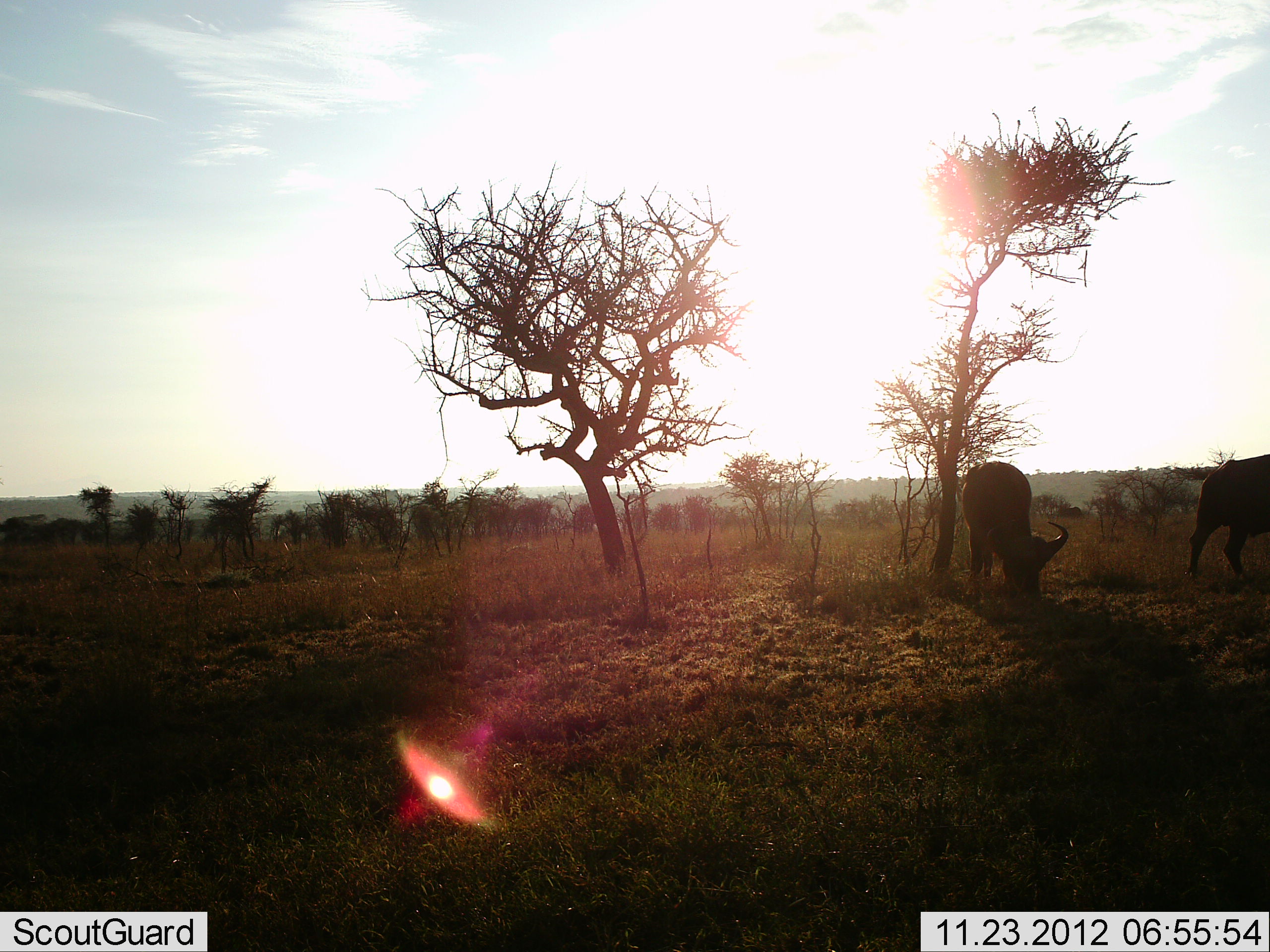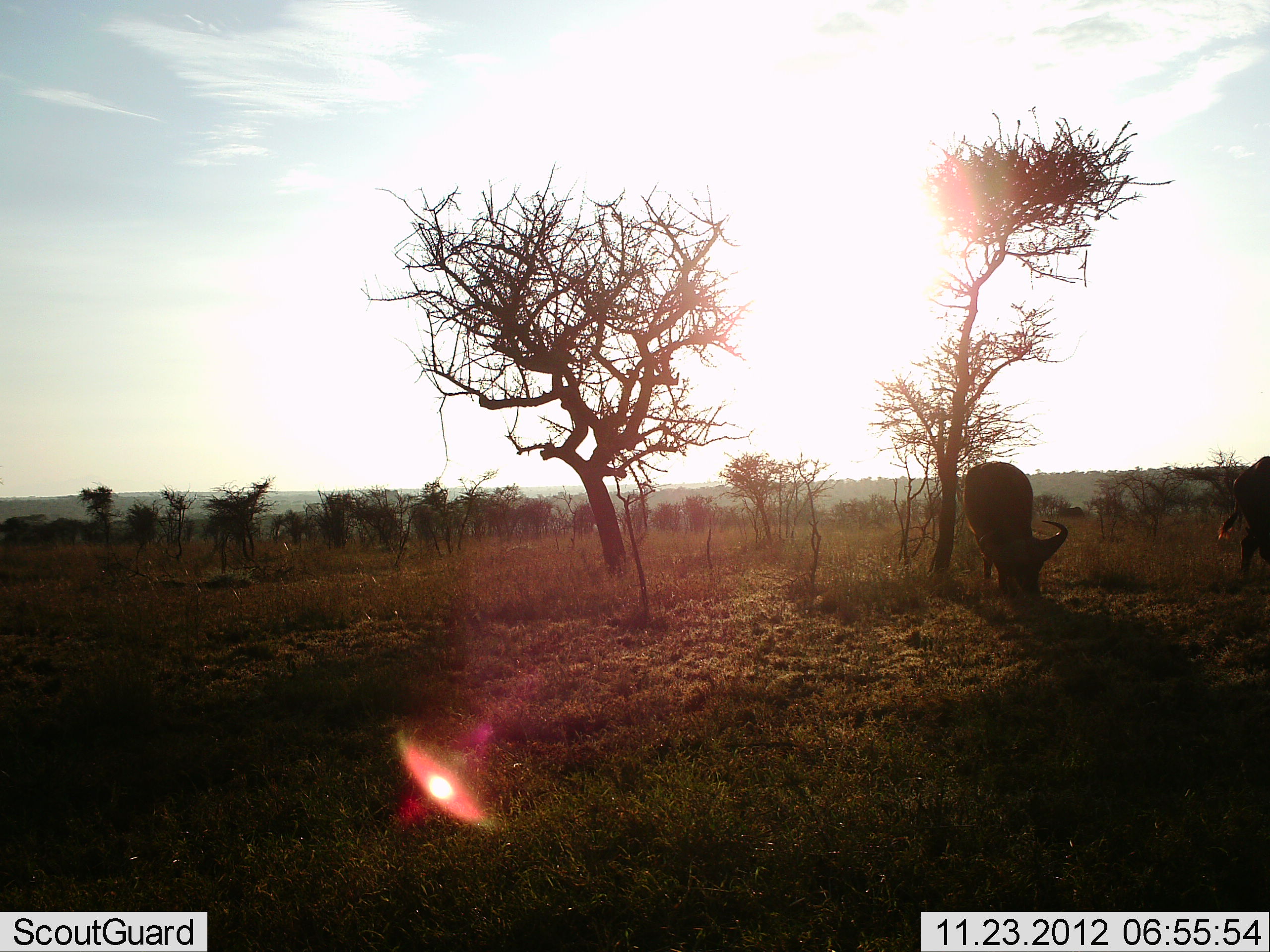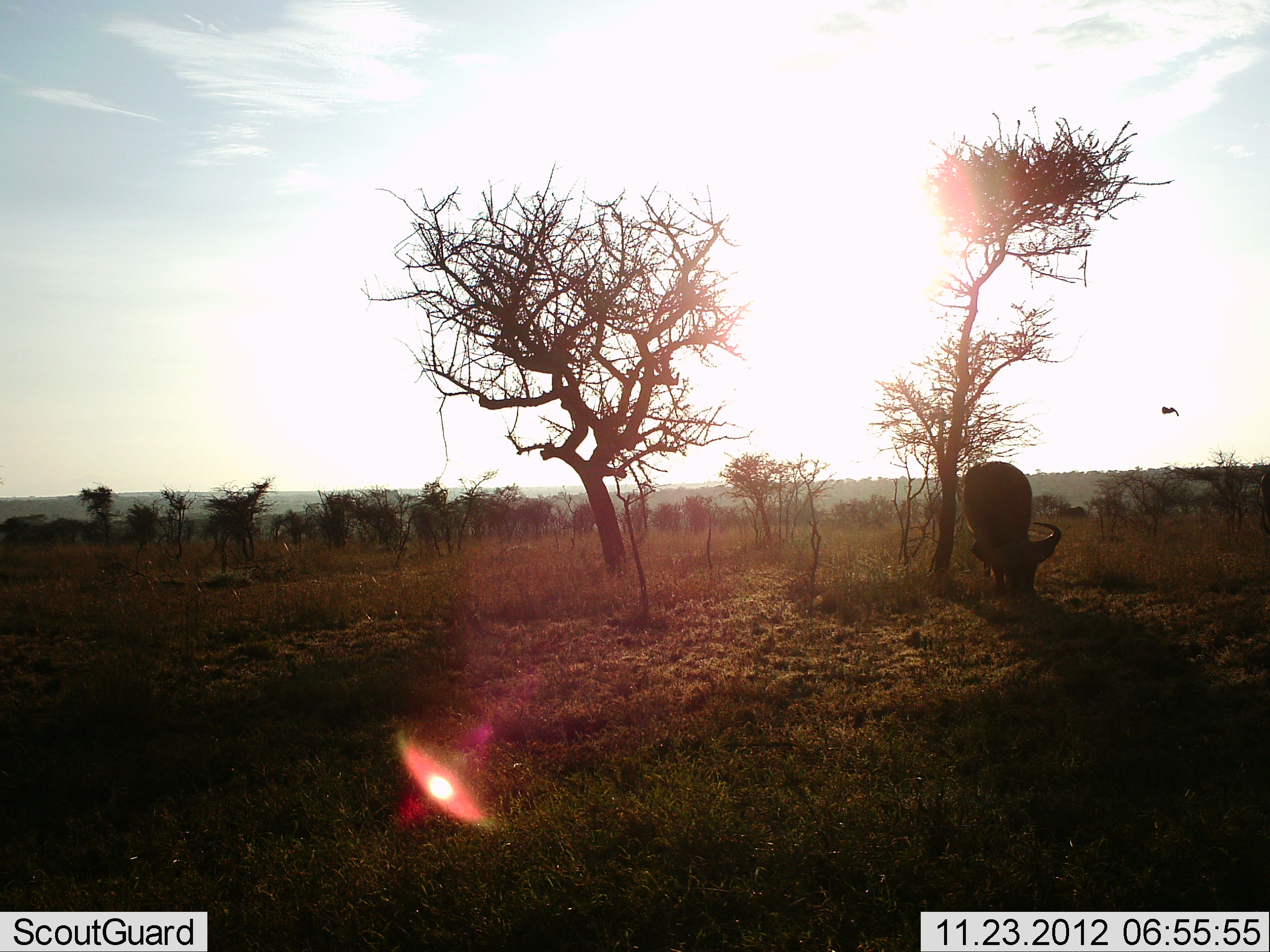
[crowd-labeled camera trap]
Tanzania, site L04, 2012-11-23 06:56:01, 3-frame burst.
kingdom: Animalia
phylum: Chordata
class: Mammalia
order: Artiodactyla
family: Bovidae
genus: Syncerus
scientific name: Syncerus caffer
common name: cape buffalo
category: buffalo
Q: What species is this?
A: Buffalo (cape buffalo) (Syncerus caffer).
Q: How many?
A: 2.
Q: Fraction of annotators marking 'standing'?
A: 25%.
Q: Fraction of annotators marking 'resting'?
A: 0%.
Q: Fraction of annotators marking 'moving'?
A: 42%.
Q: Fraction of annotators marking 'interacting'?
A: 0%.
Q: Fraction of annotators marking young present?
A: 0%.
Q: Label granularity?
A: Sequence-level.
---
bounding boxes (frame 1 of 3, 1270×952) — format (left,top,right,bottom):
animal: (961,460,1071,601); (1187,454,1270,582); (1056,501,1082,519)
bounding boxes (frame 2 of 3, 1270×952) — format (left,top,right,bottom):
animal: (961,461,1070,599); (1215,455,1270,576); (1054,500,1085,520)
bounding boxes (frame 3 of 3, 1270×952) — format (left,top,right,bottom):
animal: (961,461,1062,598); (1255,472,1270,532); (1055,503,1088,518); (1161,406,1179,417)